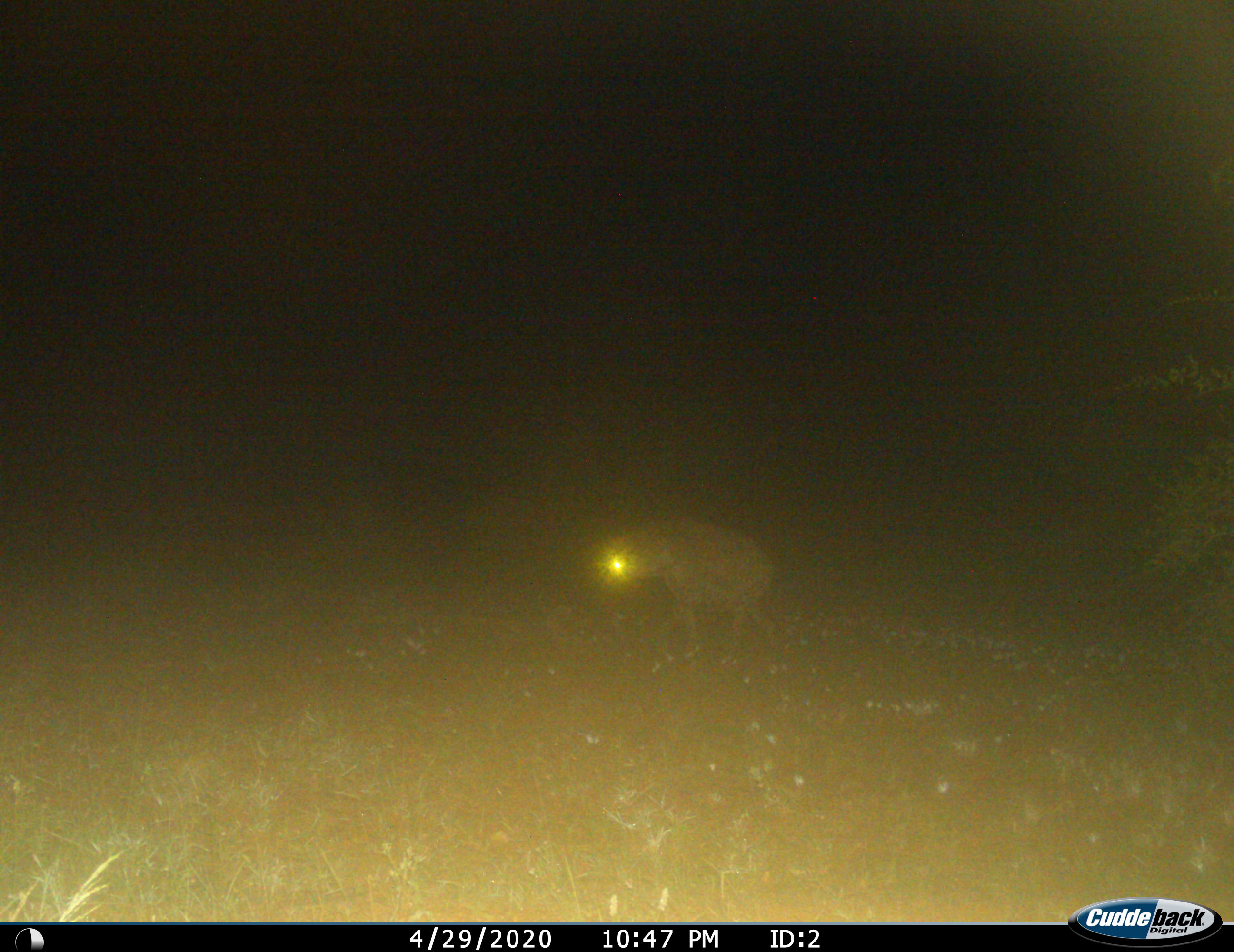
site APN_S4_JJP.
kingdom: Animalia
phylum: Chordata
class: Mammalia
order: Carnivora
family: Hyaenidae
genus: Crocuta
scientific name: Crocuta crocuta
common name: spotted hyena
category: hyenaspotted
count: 1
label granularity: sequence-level